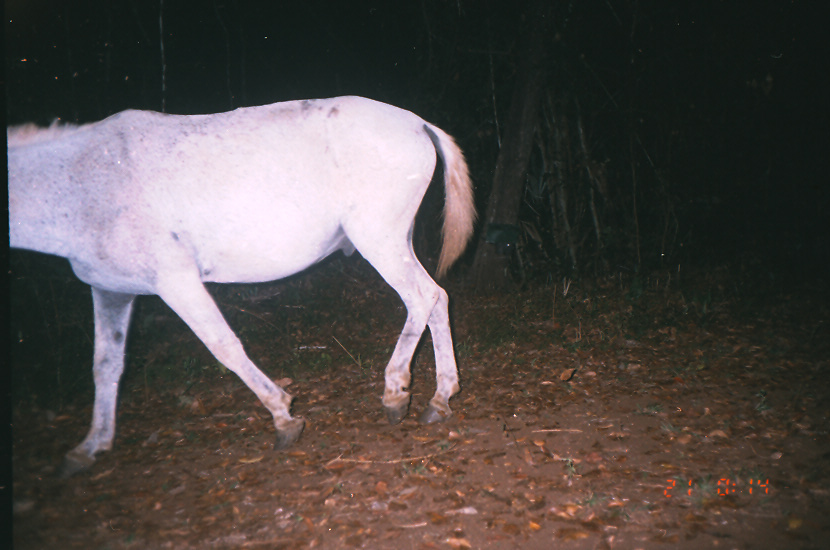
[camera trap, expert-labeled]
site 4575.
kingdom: Animalia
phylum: Chordata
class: Mammalia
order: Perissodactyla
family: Equidae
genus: Equus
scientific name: Equus ferus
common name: wild horse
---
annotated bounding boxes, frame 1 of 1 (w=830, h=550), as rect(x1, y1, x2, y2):
equus ferus: rect(8, 94, 476, 478)